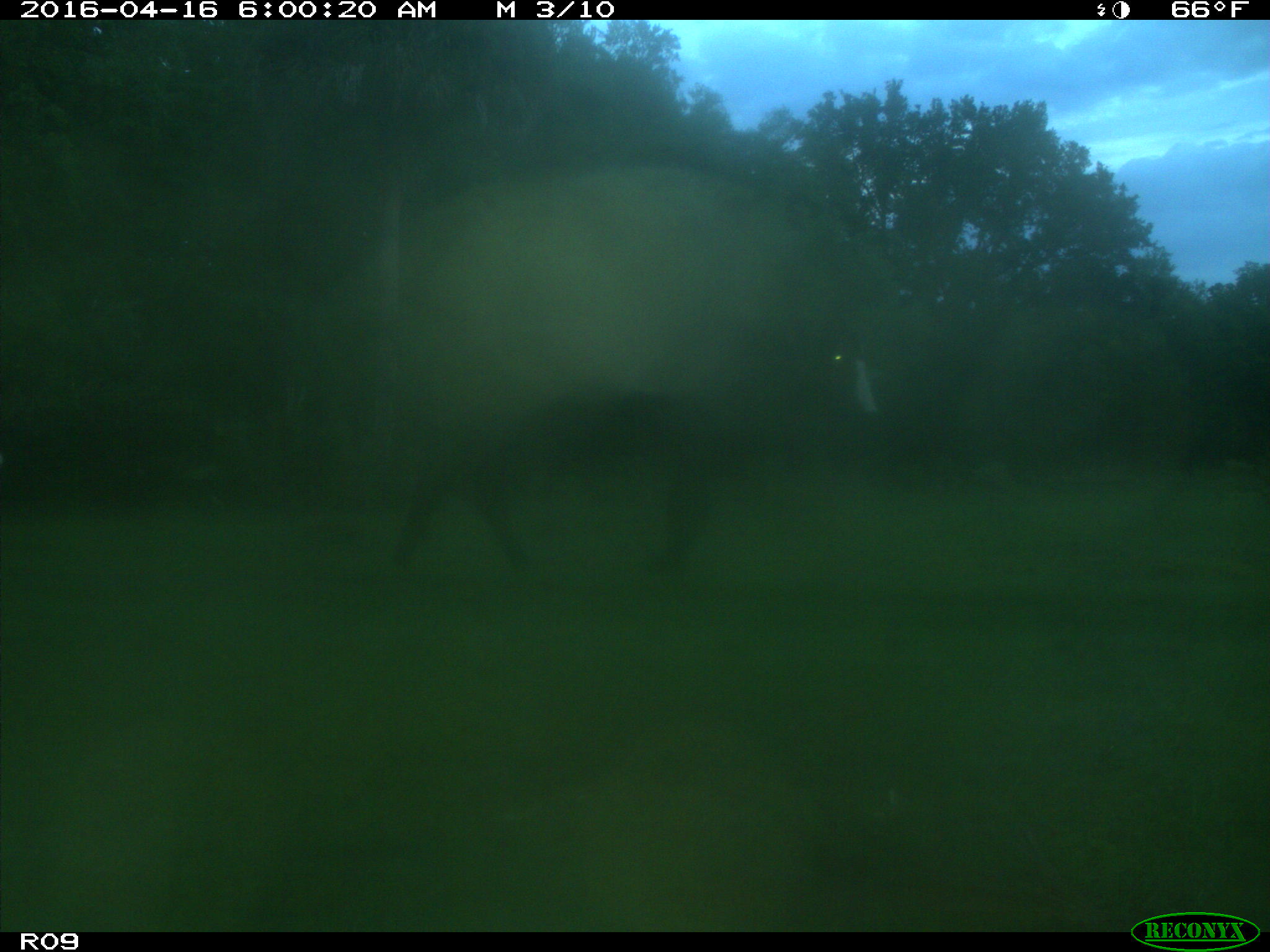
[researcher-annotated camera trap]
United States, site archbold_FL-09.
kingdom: Animalia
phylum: Chordata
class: Mammalia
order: Artiodactyla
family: Bovidae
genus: Bos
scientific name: Bos taurus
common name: domestic cow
Bos taurus (domestic cow).